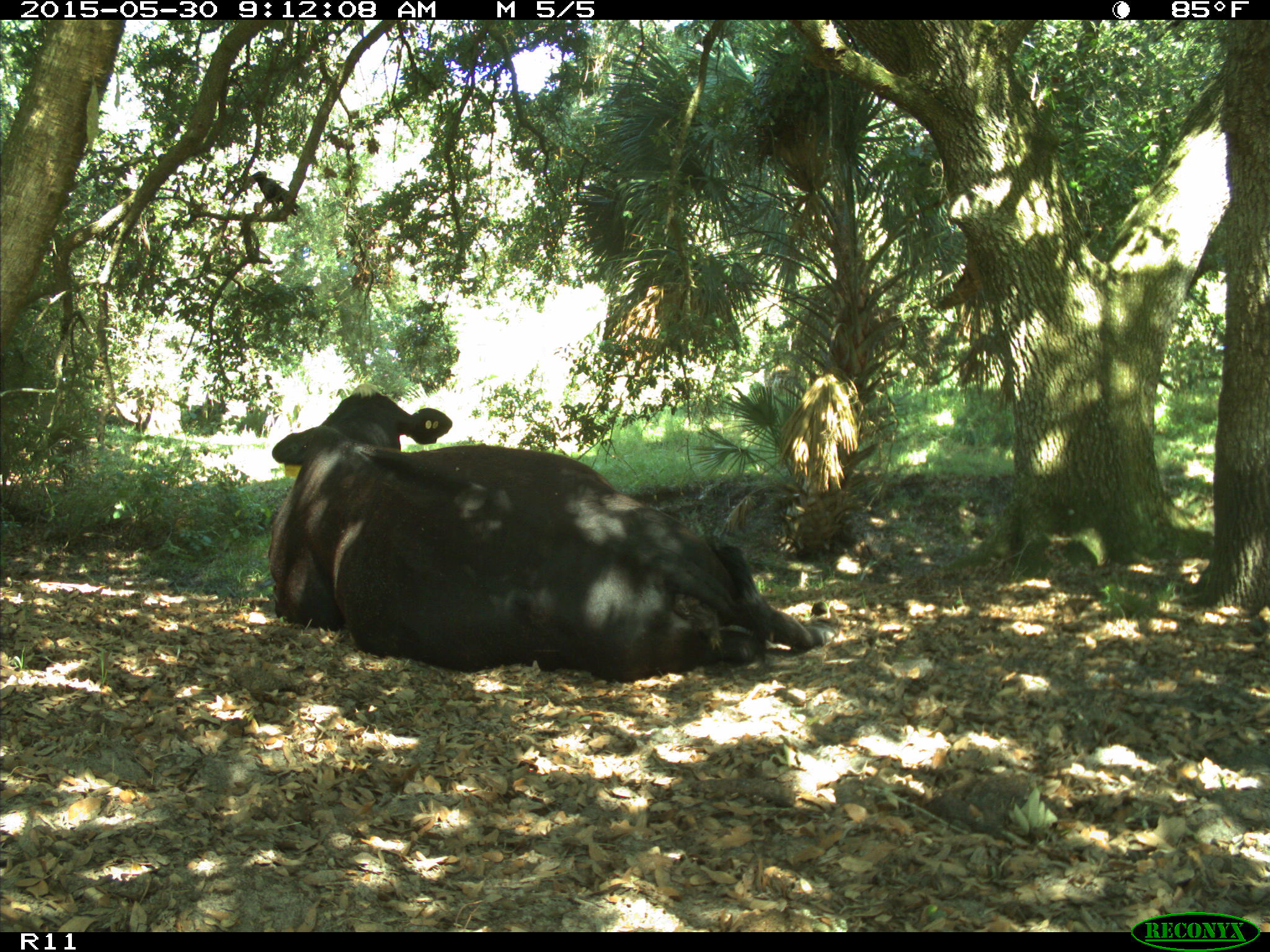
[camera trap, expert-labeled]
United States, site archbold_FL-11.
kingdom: Animalia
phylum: Chordata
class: Mammalia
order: Artiodactyla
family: Bovidae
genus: Bos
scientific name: Bos taurus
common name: domestic cow